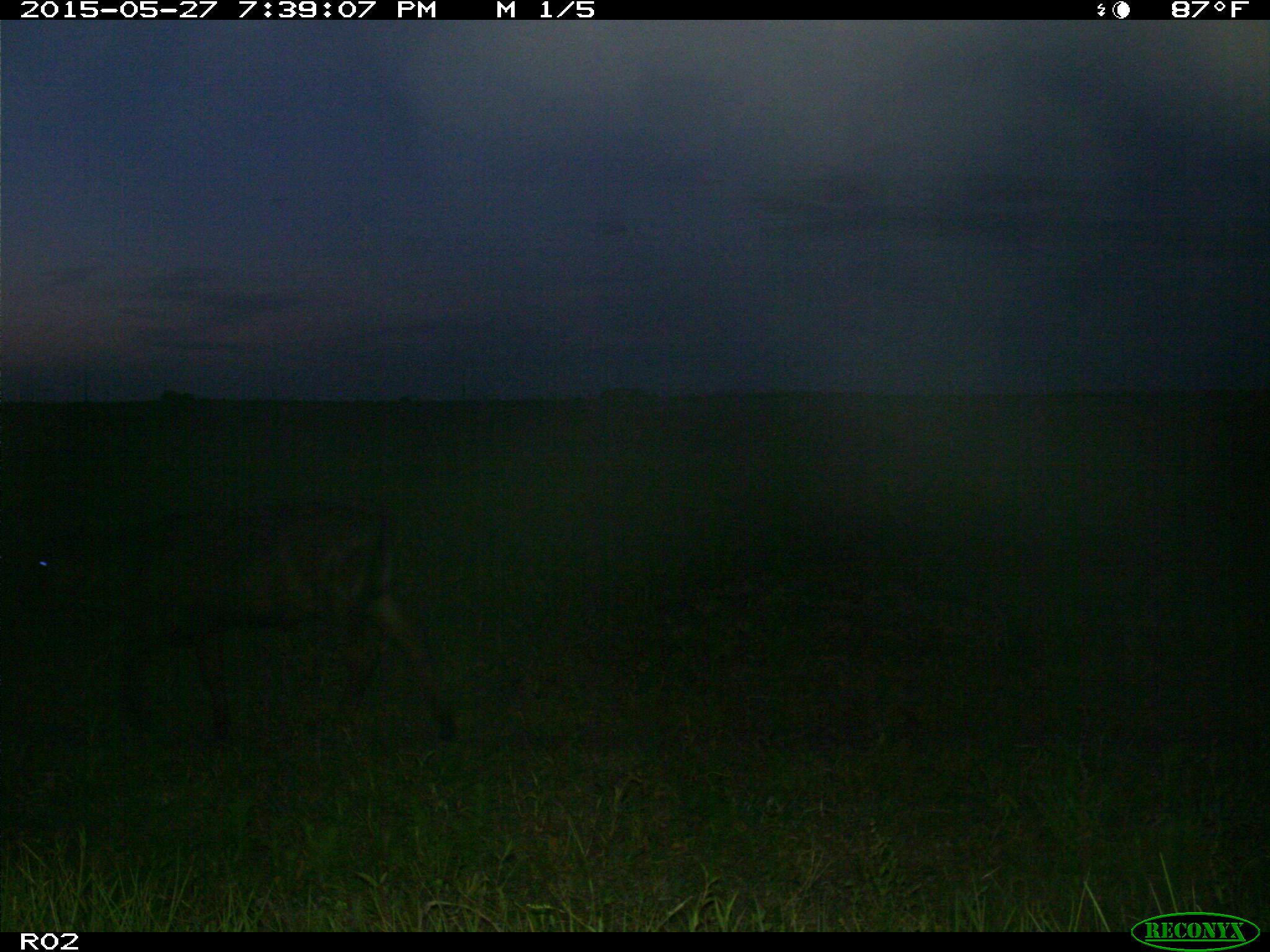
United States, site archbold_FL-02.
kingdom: Animalia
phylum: Chordata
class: Mammalia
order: Artiodactyla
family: Bovidae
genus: Bos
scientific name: Bos taurus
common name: domestic cow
Bos taurus (domestic cow).